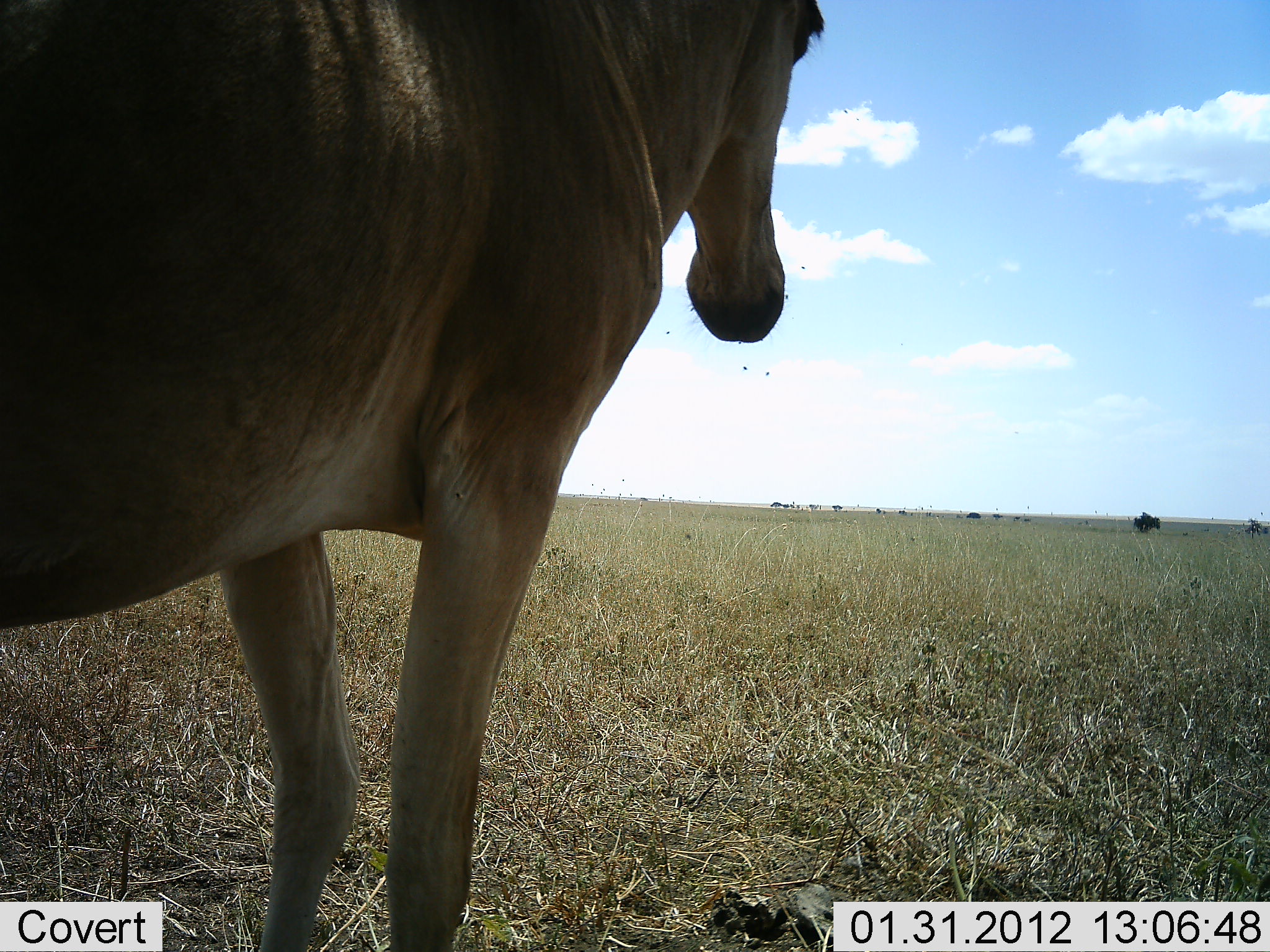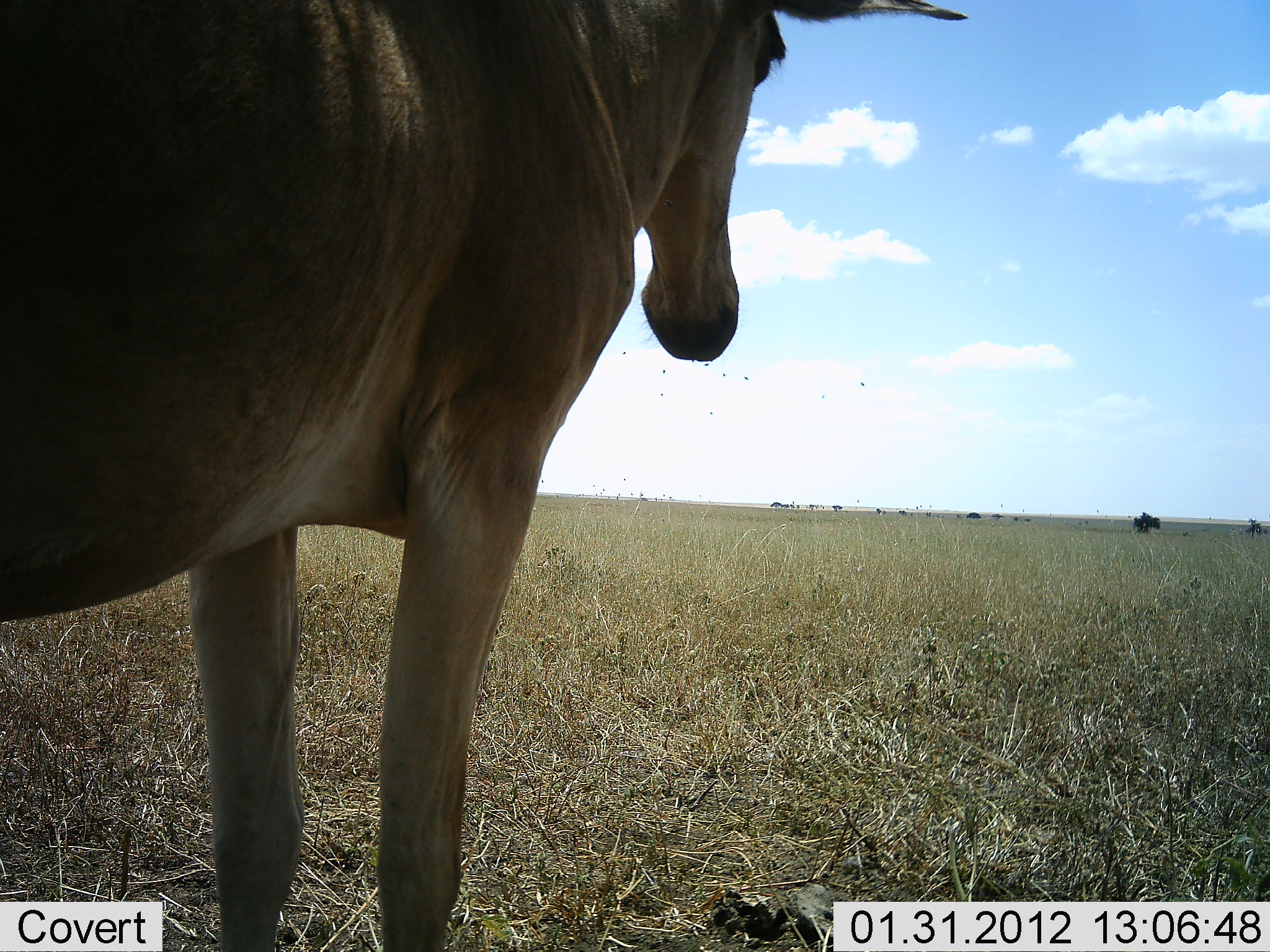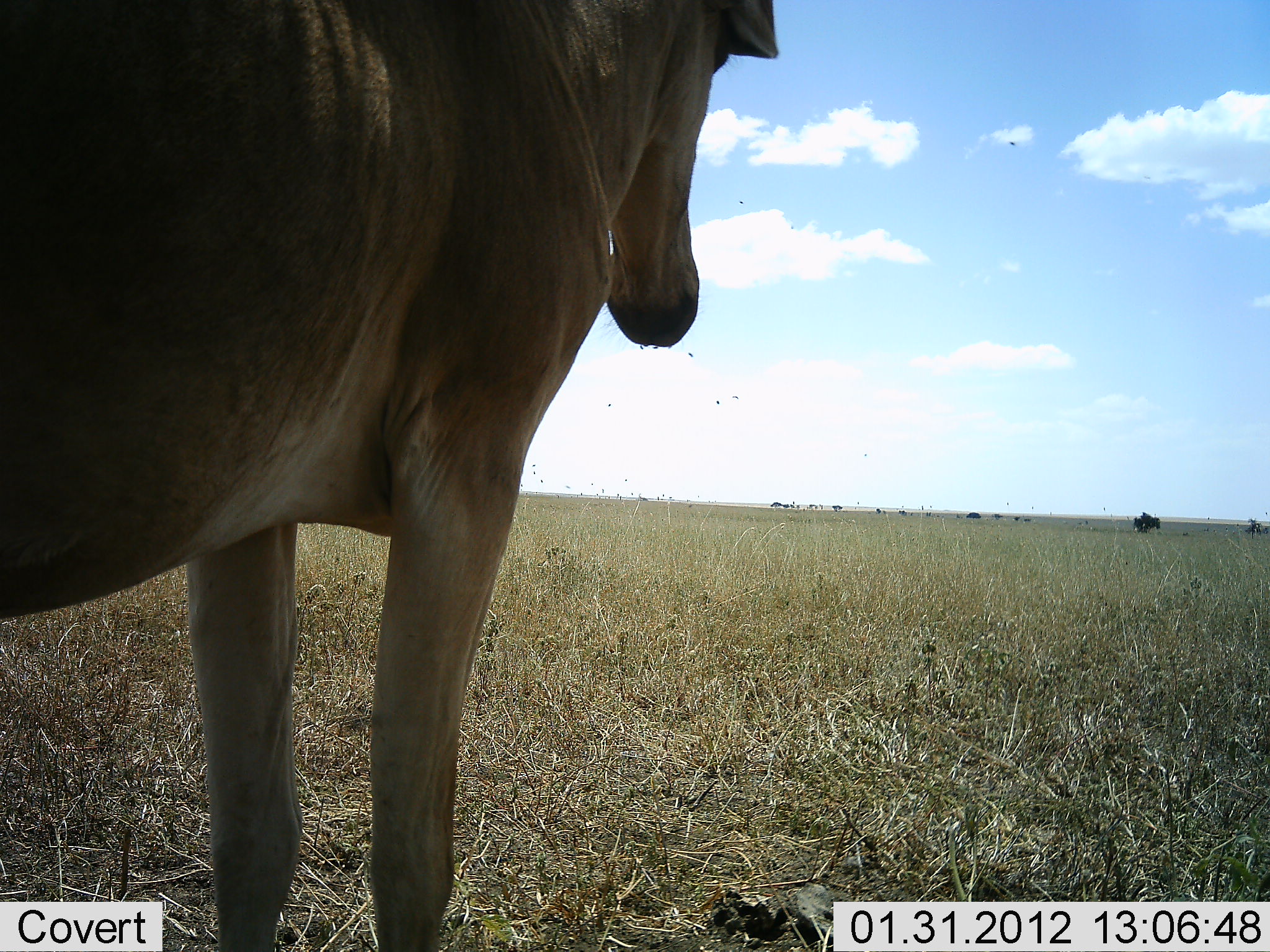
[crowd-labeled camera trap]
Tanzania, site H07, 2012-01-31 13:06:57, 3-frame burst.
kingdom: Animalia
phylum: Chordata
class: Mammalia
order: Artiodactyla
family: Bovidae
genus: Alcelaphus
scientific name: Alcelaphus buselaphus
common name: hartebeest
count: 1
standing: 100%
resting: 0%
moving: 0%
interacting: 4%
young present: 0%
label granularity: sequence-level